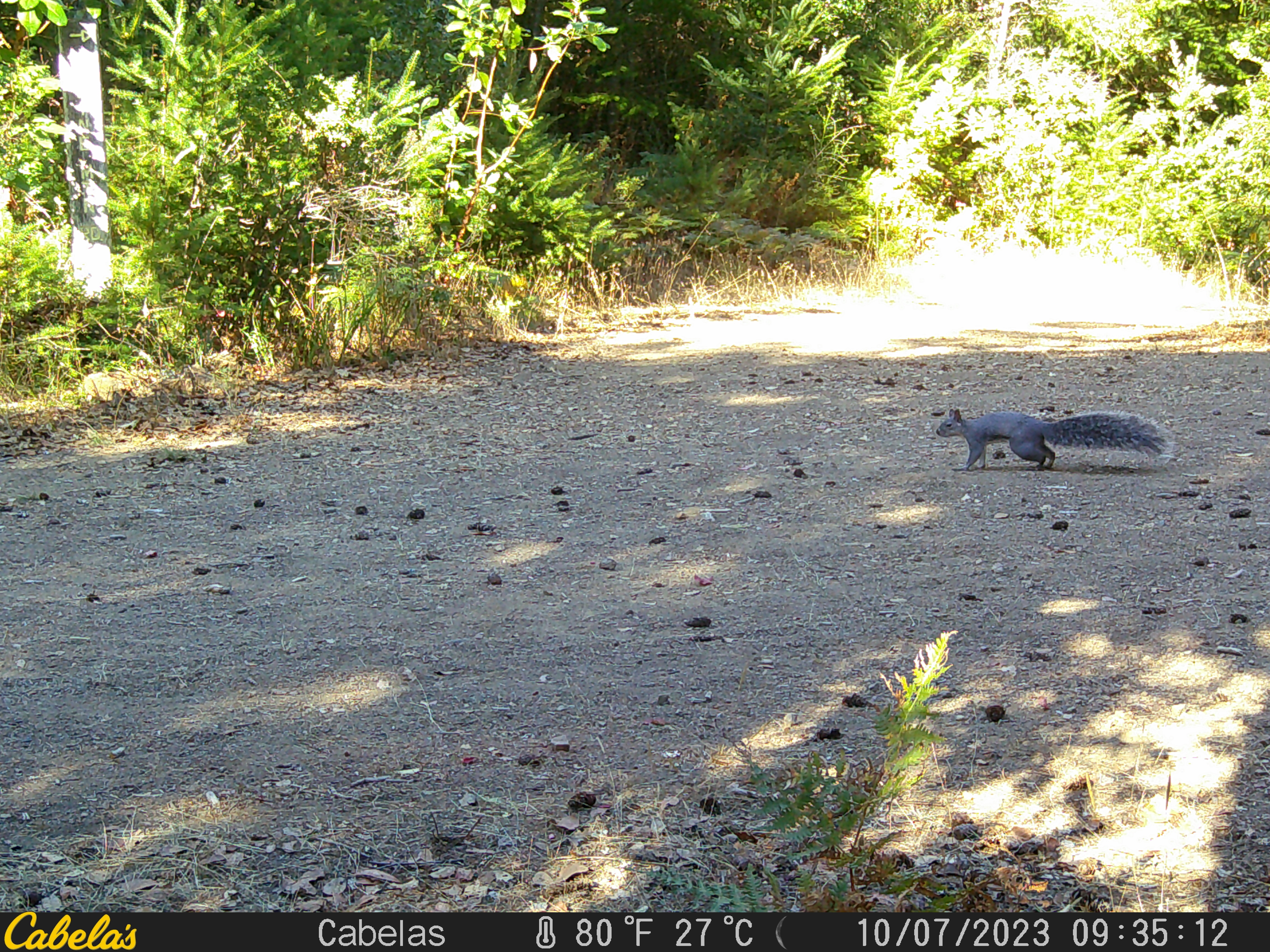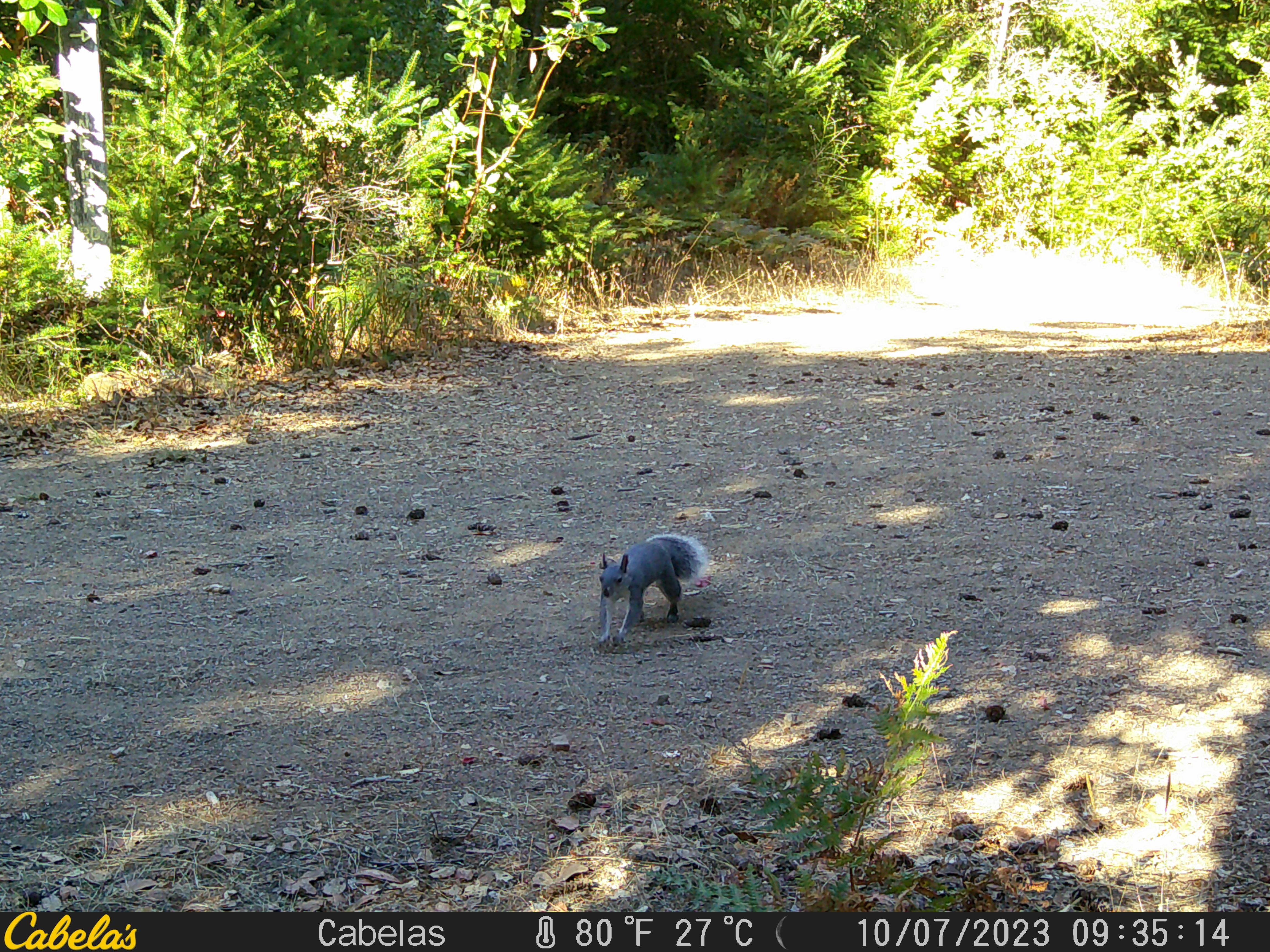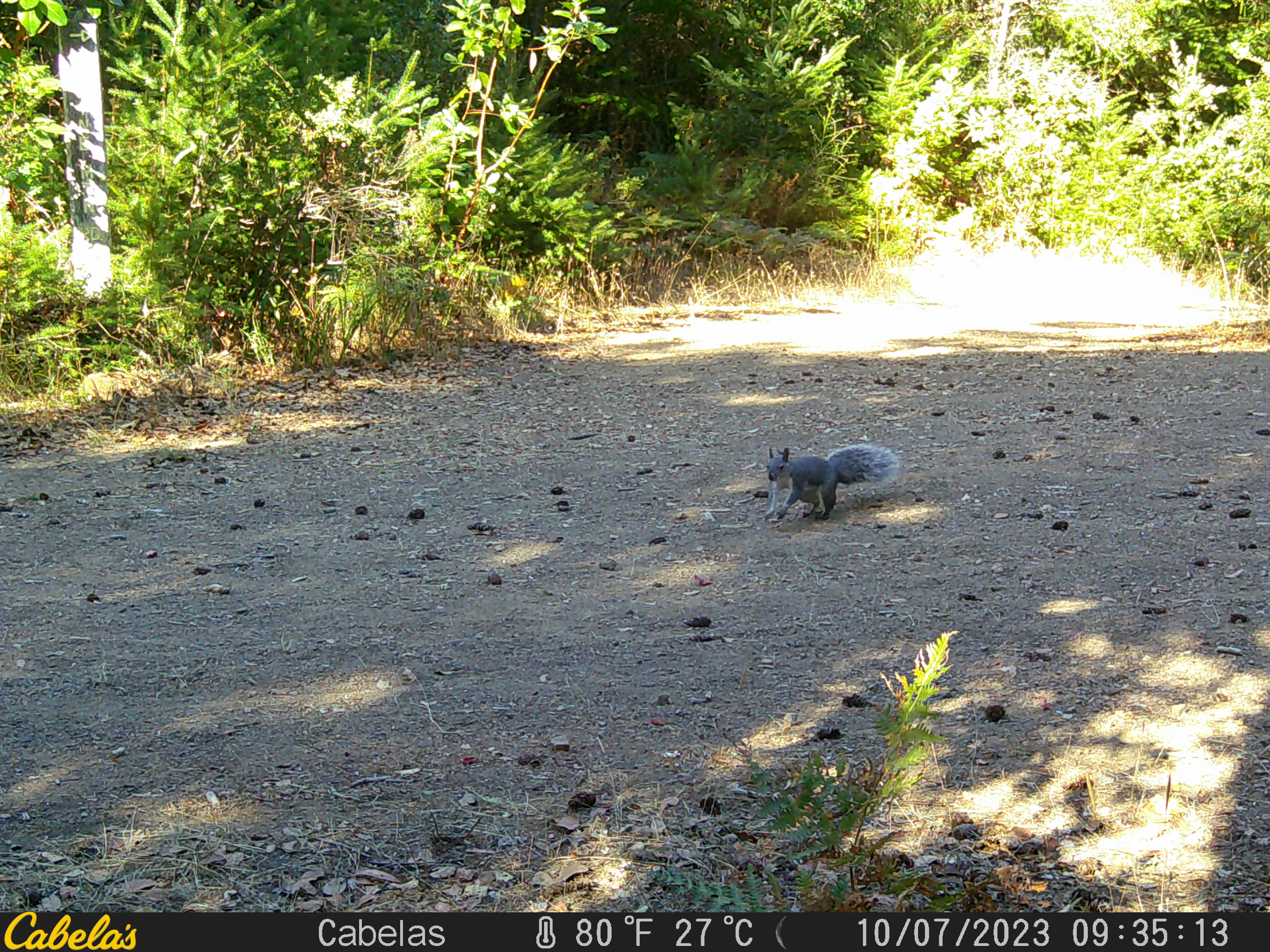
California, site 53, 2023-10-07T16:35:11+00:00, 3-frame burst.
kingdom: Animalia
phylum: Chordata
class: Mammalia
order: Rodentia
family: Sciuridae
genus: Sciurus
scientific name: Sciurus griseus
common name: western gray squirrel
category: western grey squirrel